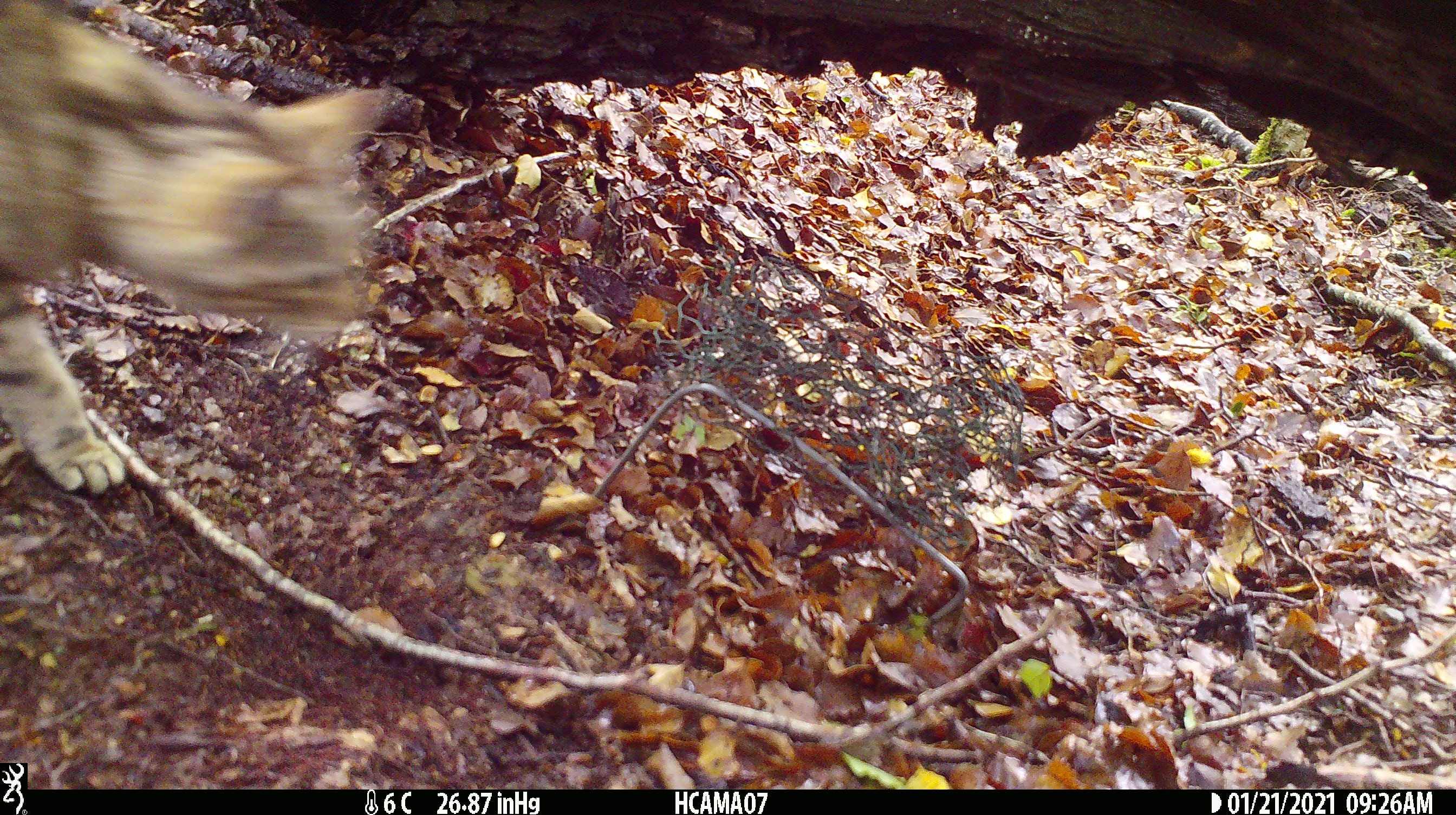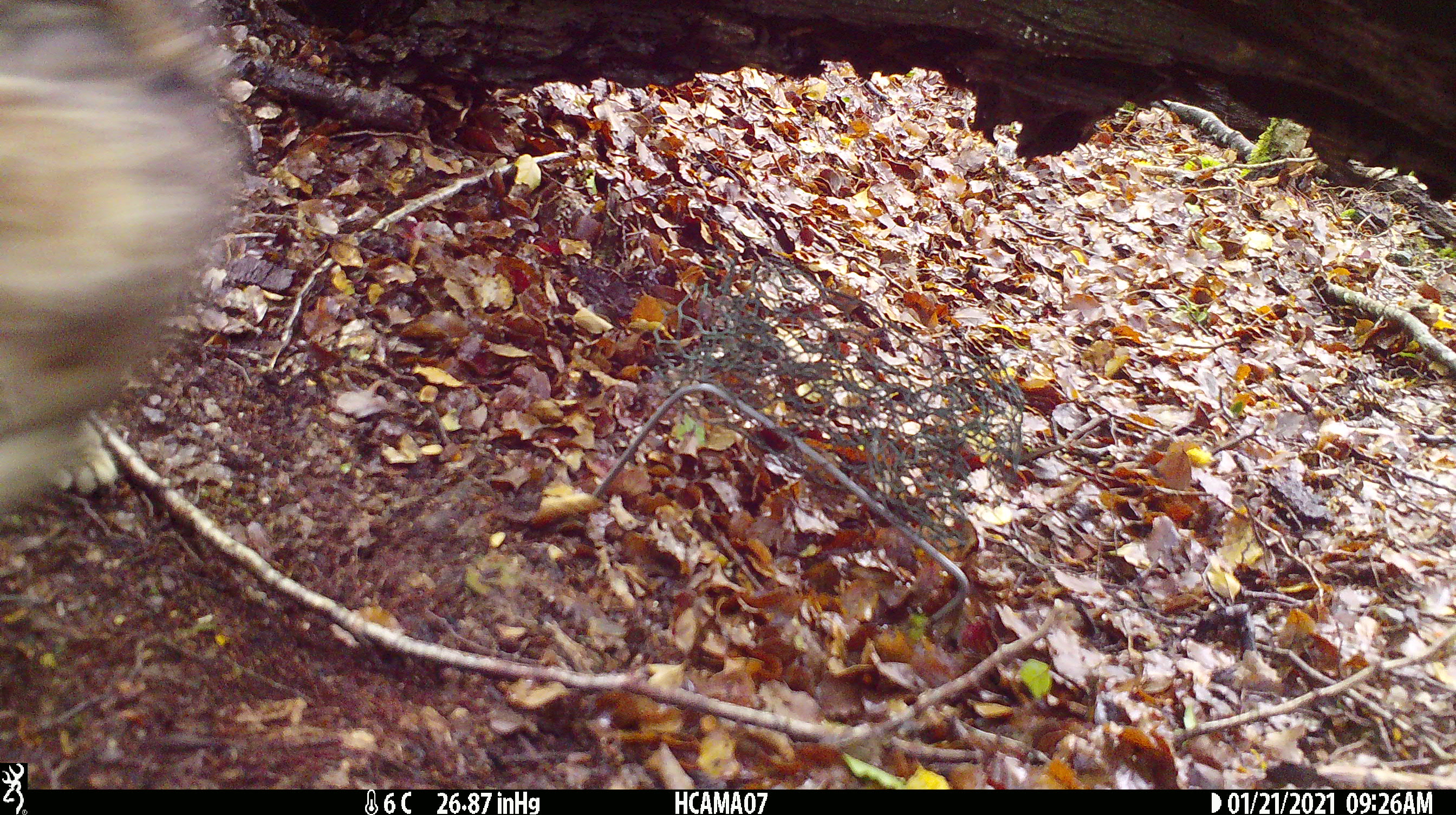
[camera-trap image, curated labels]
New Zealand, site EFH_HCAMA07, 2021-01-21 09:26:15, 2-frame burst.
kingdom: Animalia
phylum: Chordata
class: Mammalia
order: Carnivora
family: Felidae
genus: Felis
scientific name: Felis catus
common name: domestic cat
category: cat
Cat (domestic cat) (Felis catus).